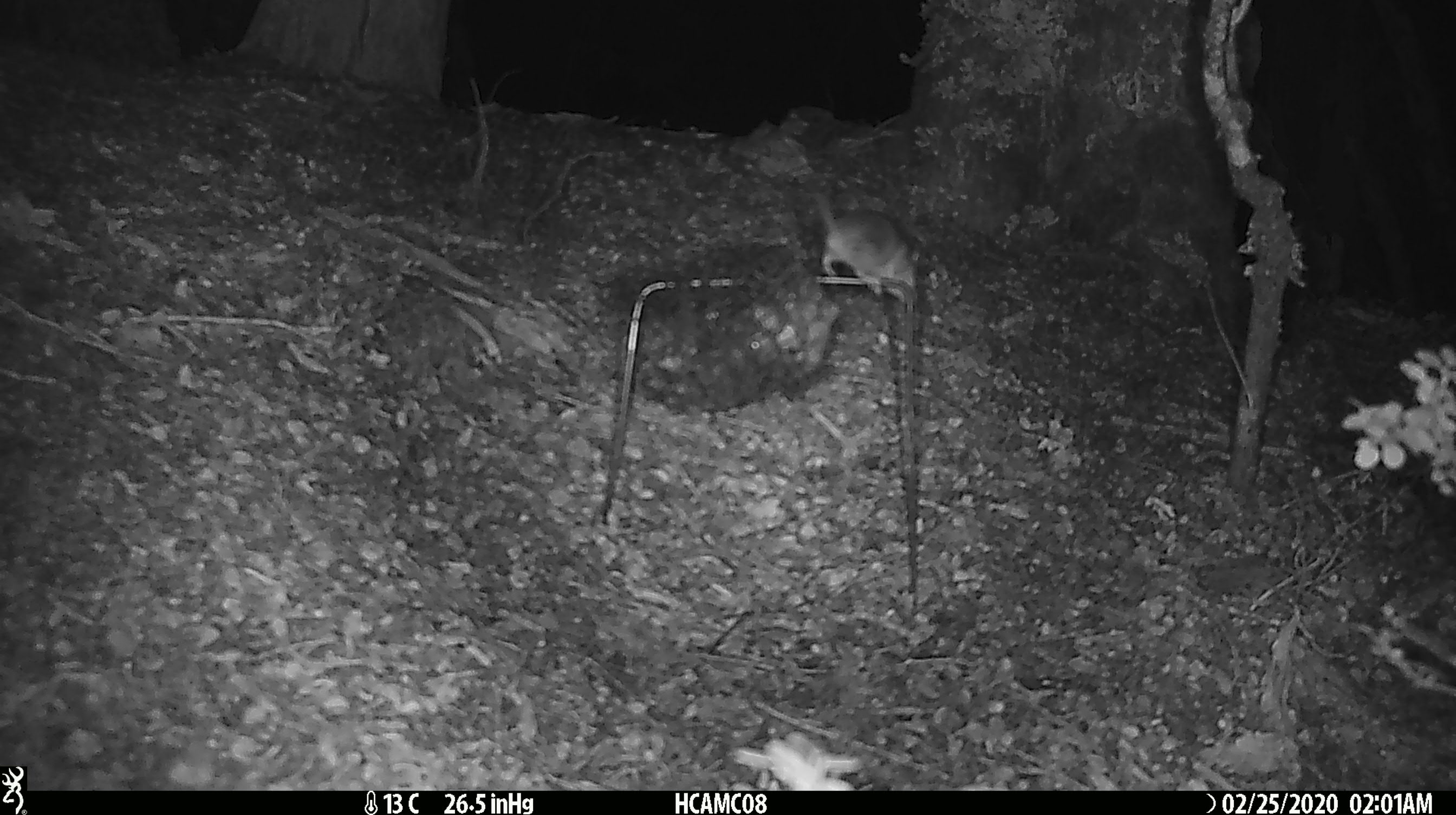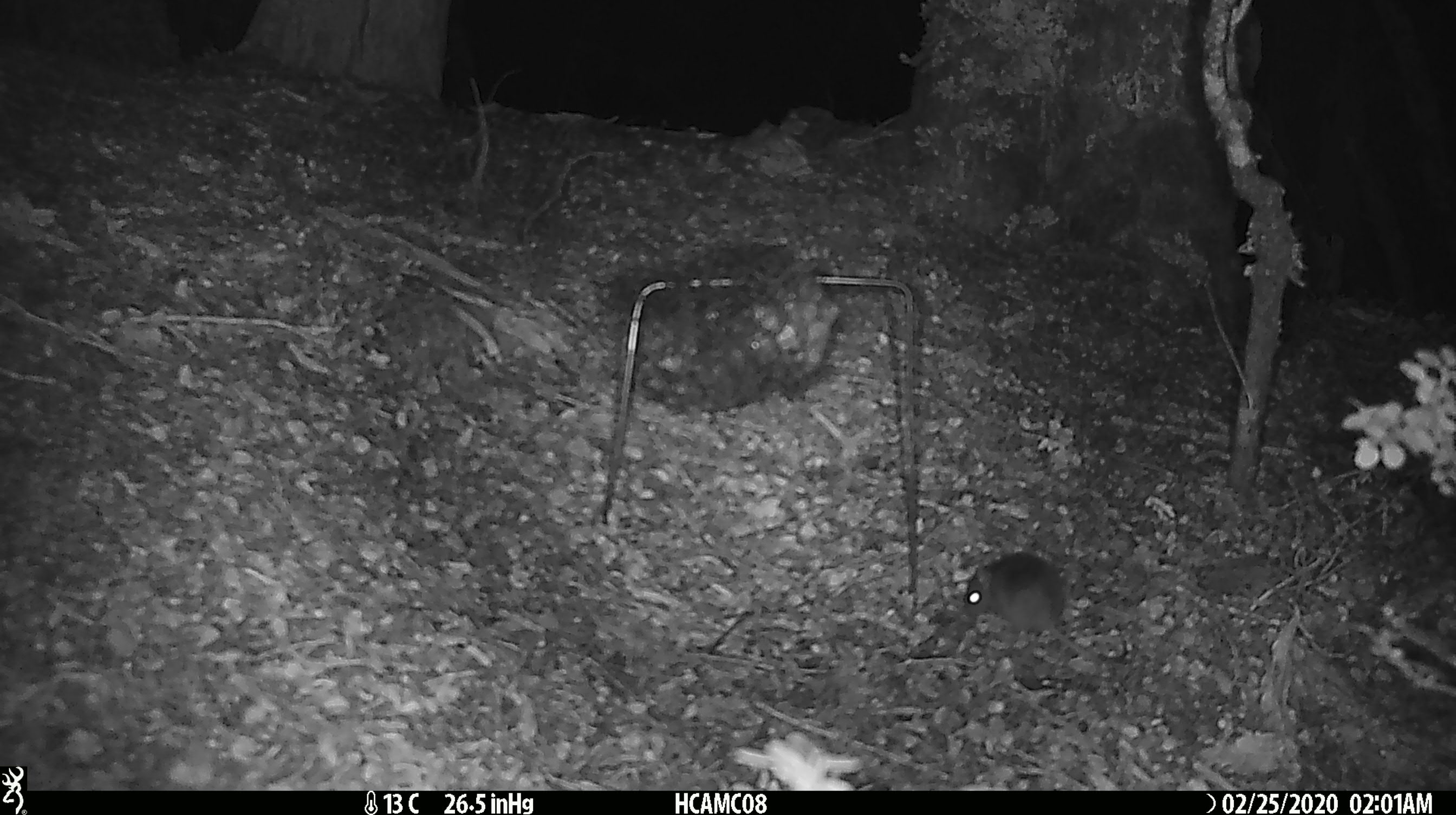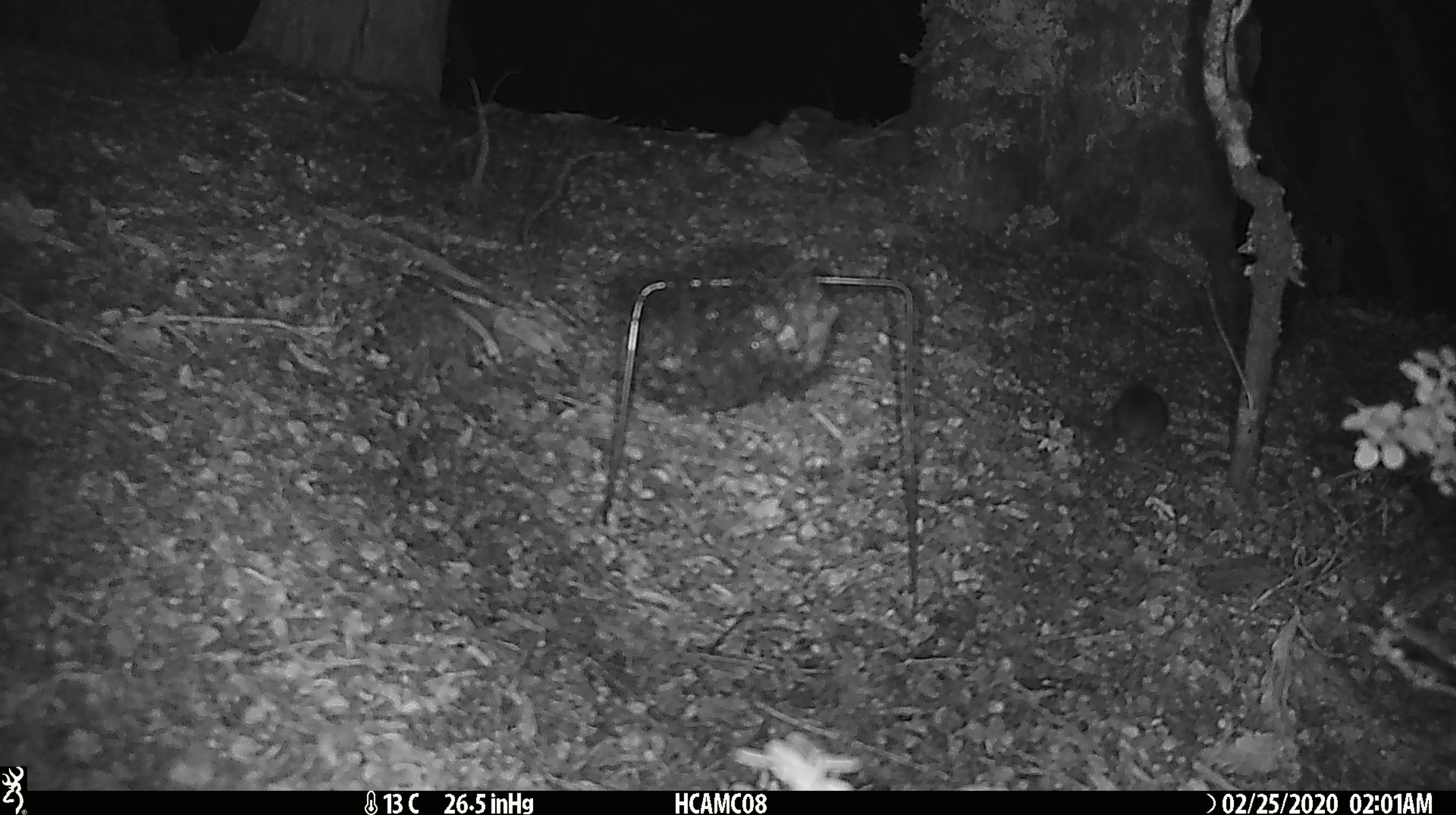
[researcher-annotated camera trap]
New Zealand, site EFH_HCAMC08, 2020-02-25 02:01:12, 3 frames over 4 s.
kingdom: Animalia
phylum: Chordata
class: Mammalia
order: Rodentia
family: Muridae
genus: Mus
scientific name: Mus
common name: mouse